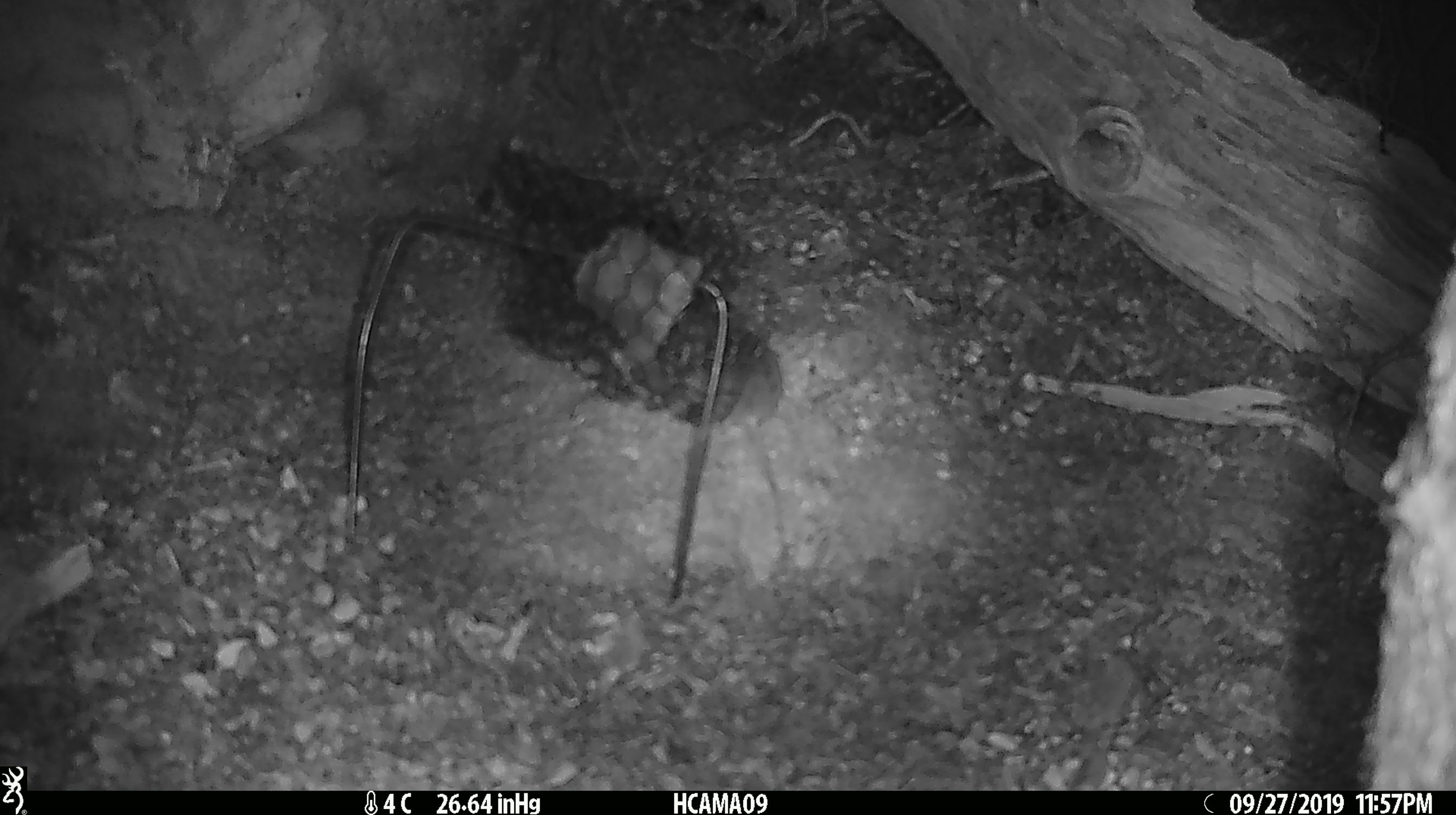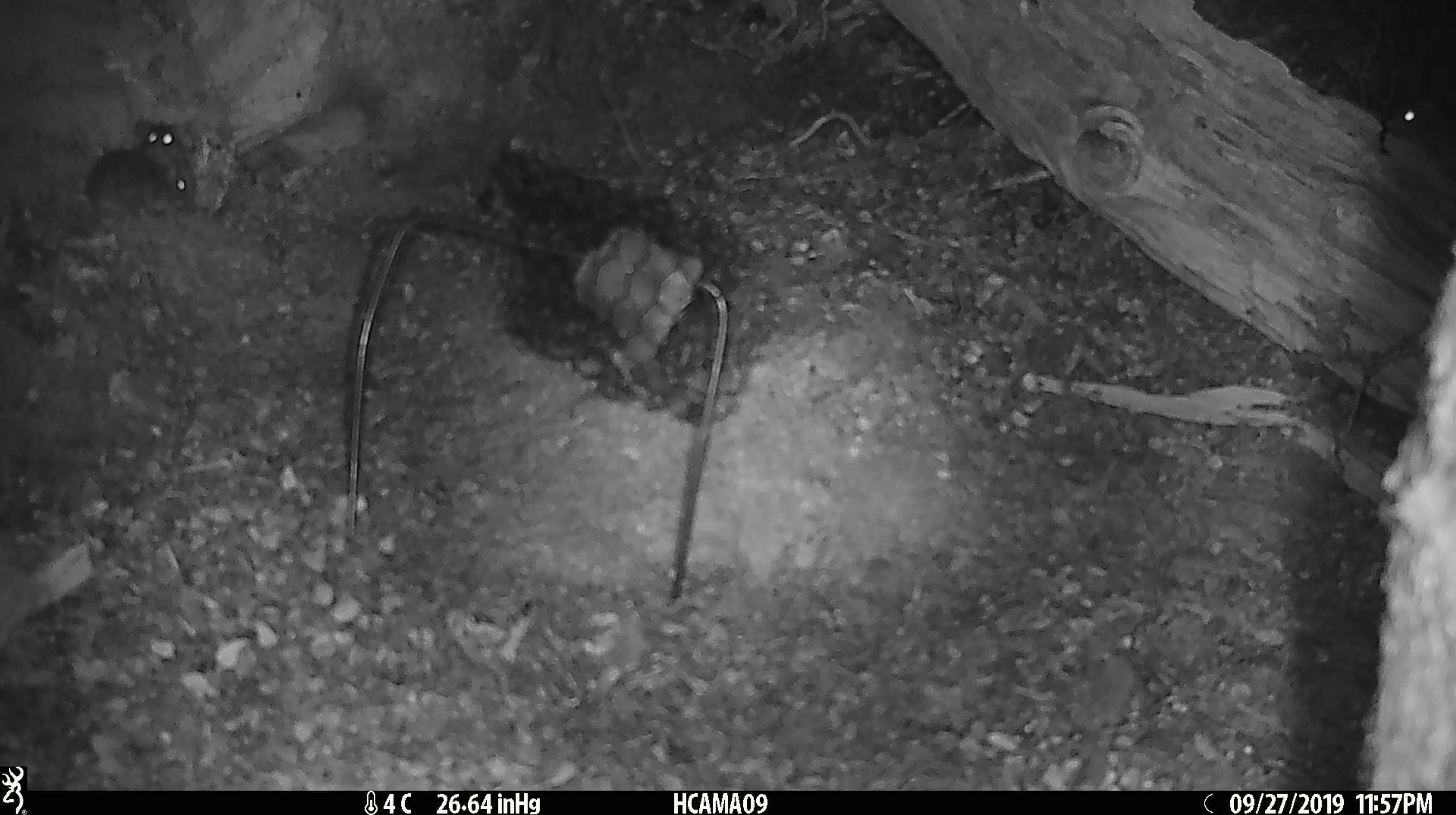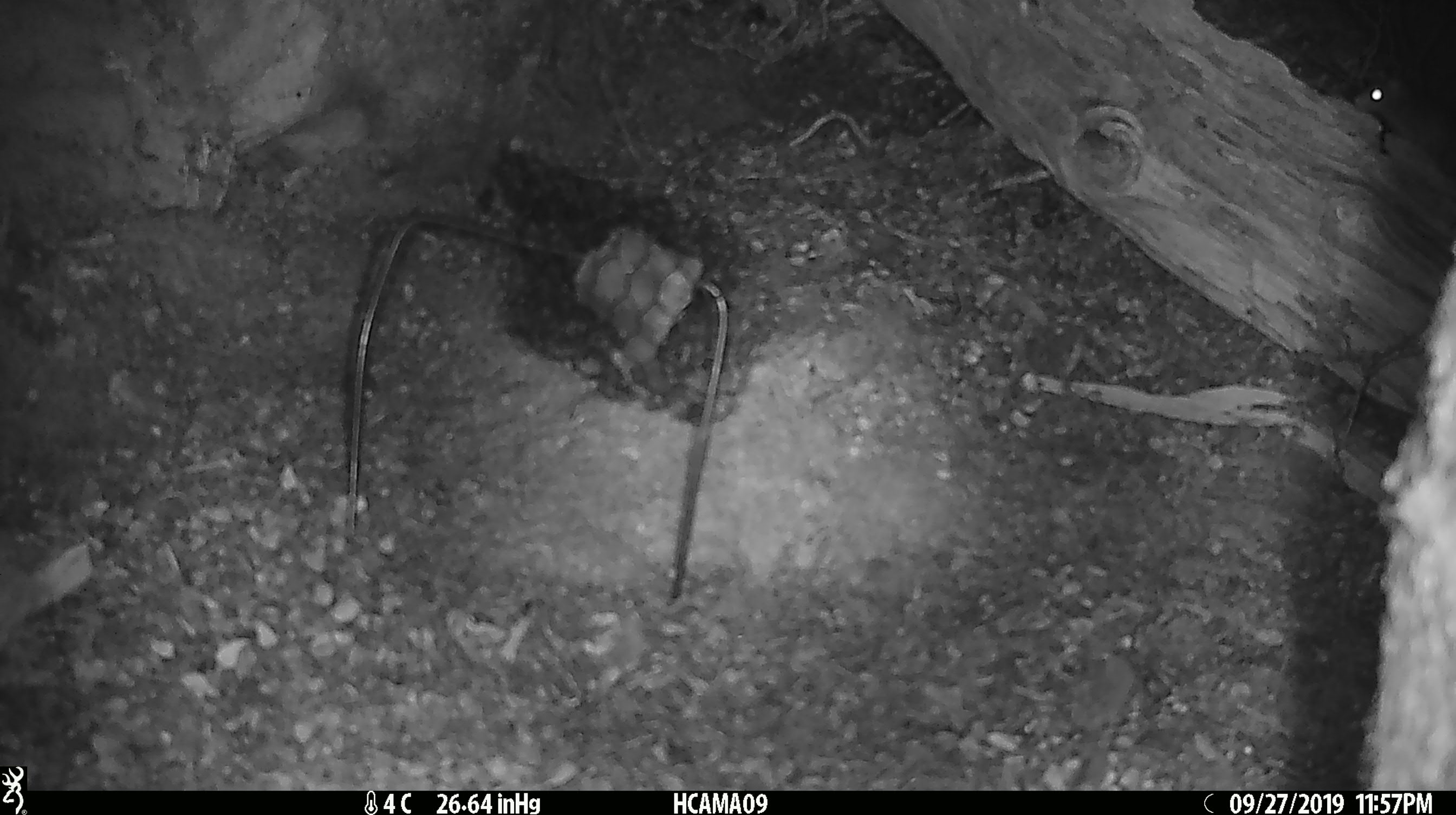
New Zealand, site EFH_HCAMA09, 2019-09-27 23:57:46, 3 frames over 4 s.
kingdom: Animalia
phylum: Chordata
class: Mammalia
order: Rodentia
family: Muridae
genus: Mus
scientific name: Mus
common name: mouse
Mouse (Mus).